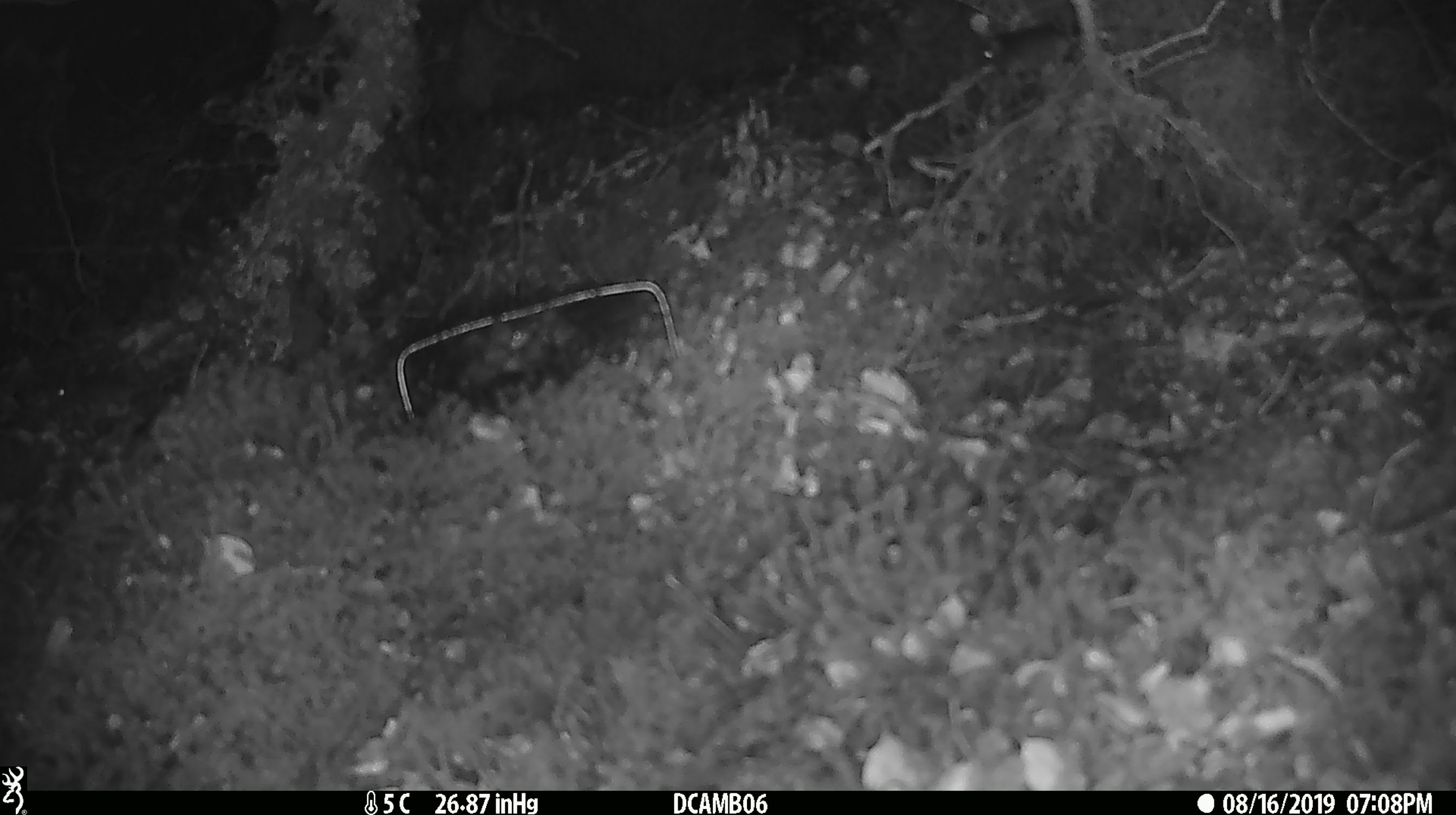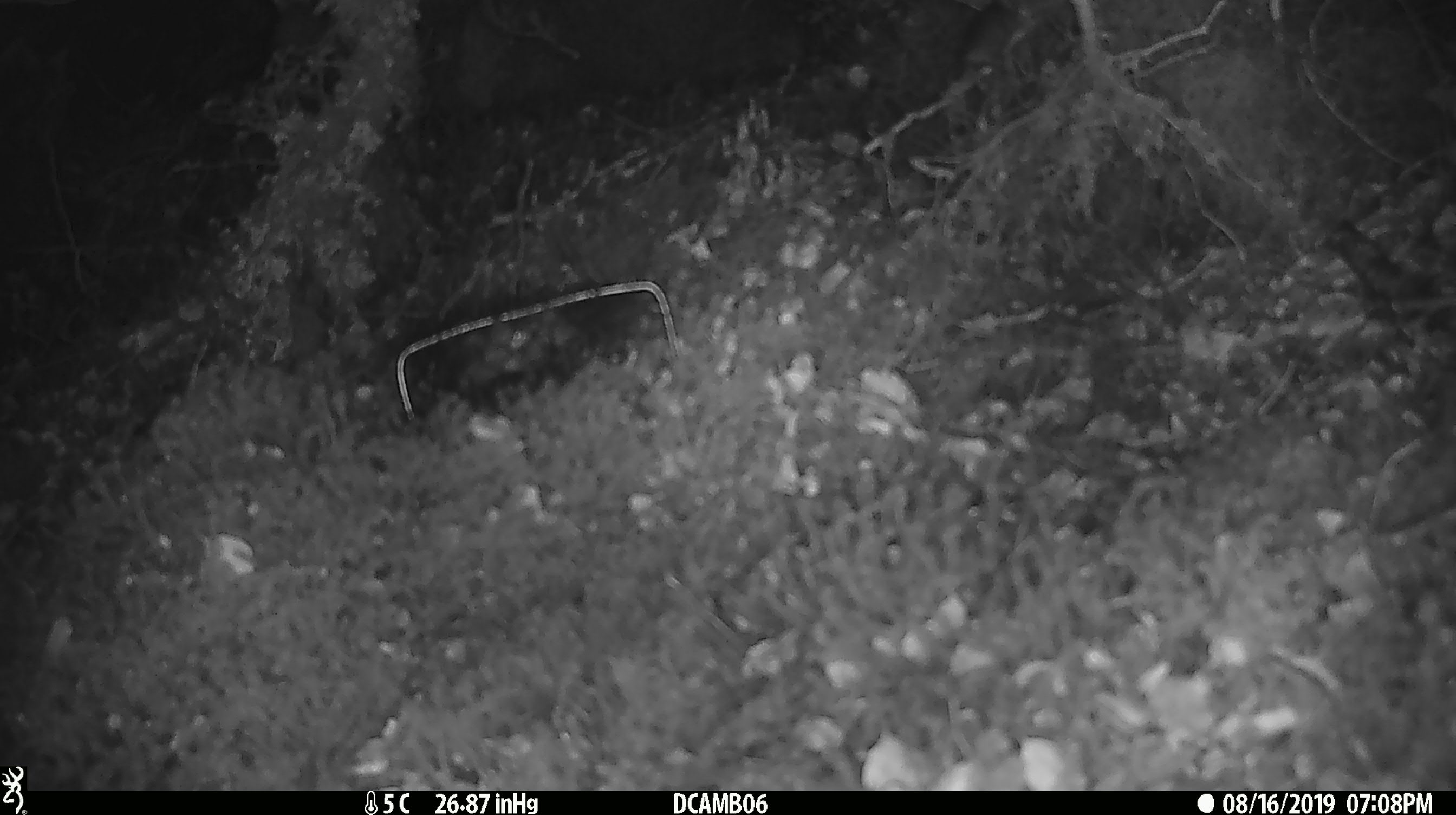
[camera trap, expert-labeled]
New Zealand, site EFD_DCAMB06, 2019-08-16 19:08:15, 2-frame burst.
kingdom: Animalia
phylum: Chordata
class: Mammalia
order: Rodentia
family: Muridae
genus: Mus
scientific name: Mus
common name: mouse